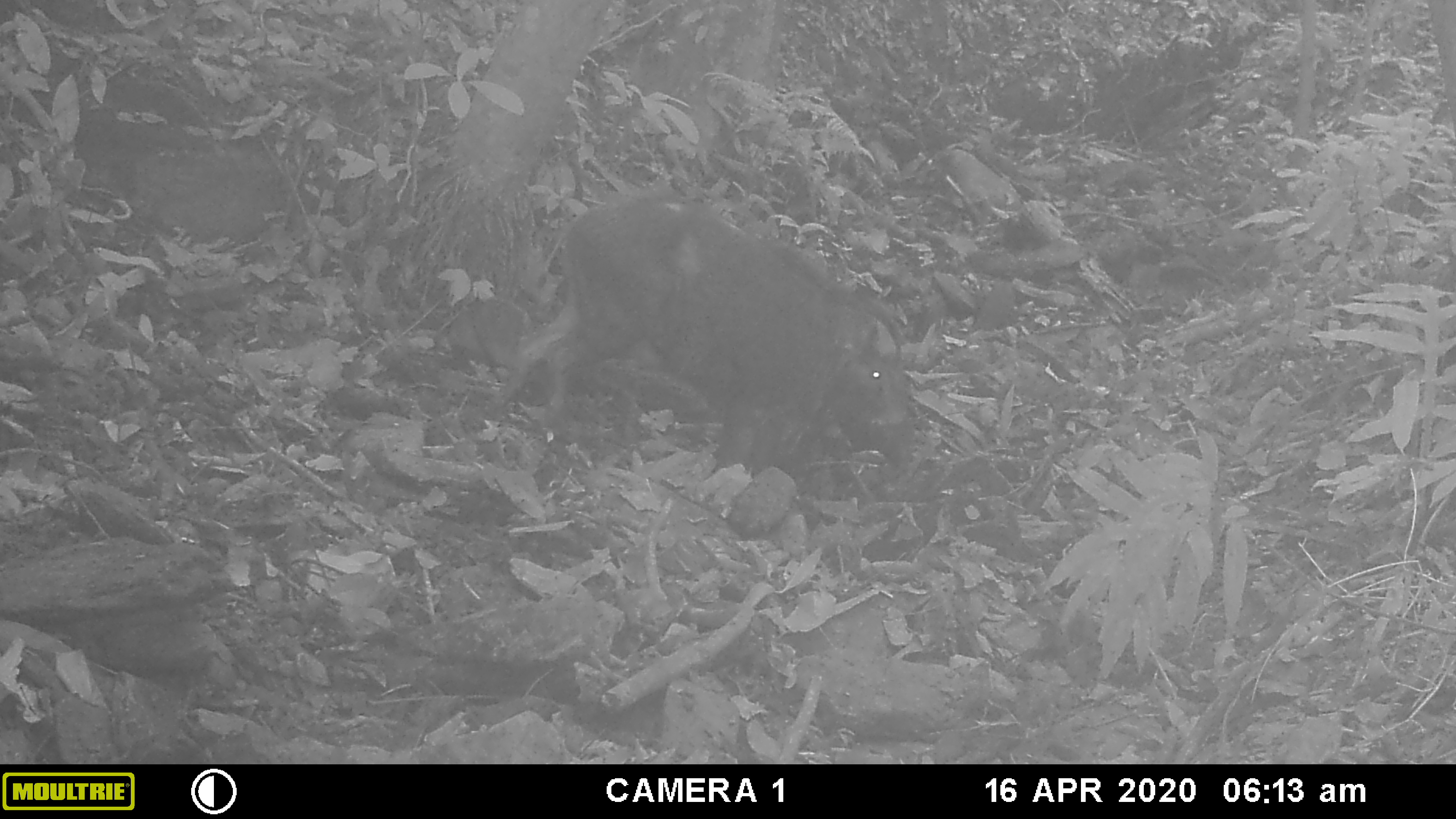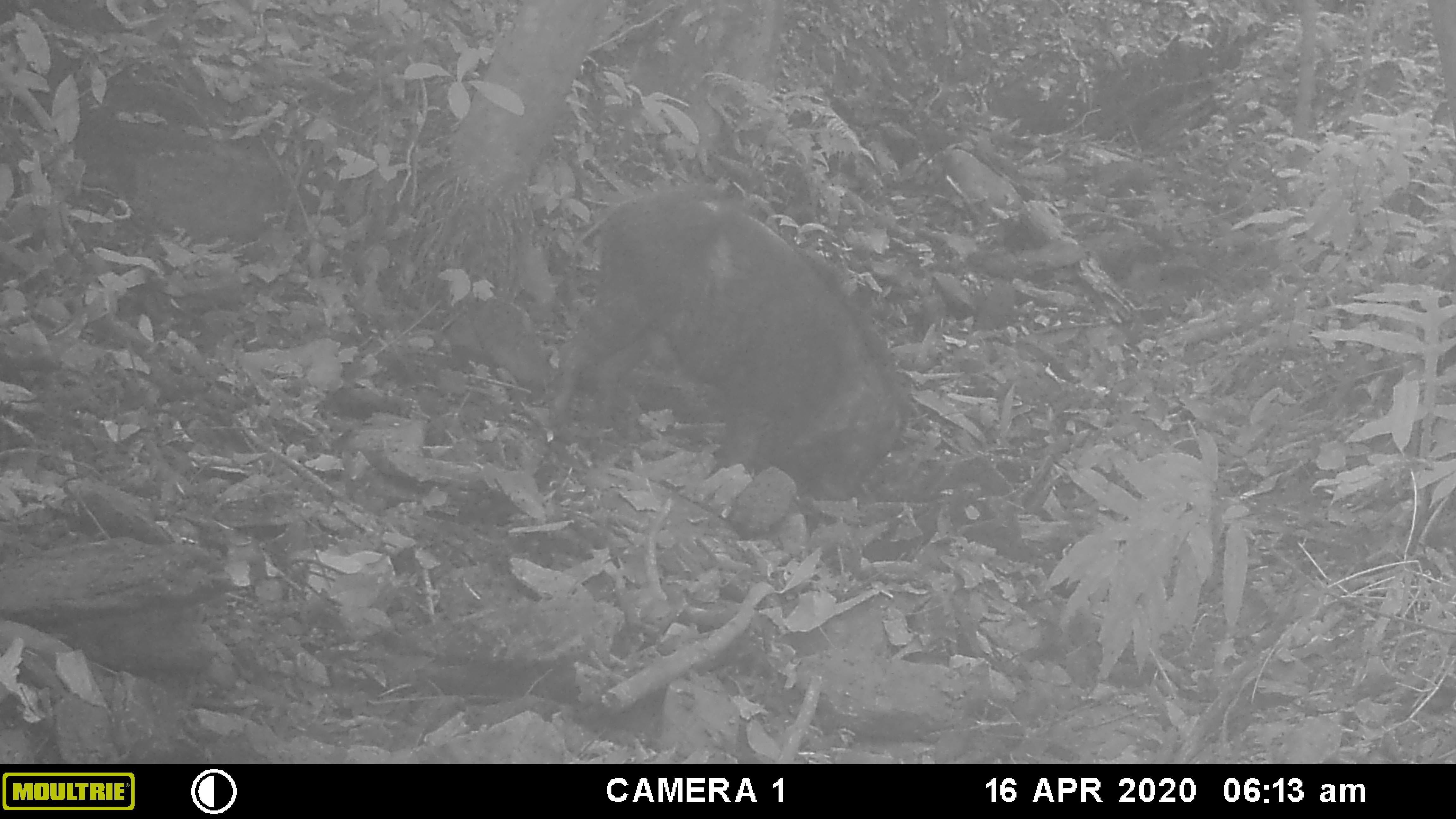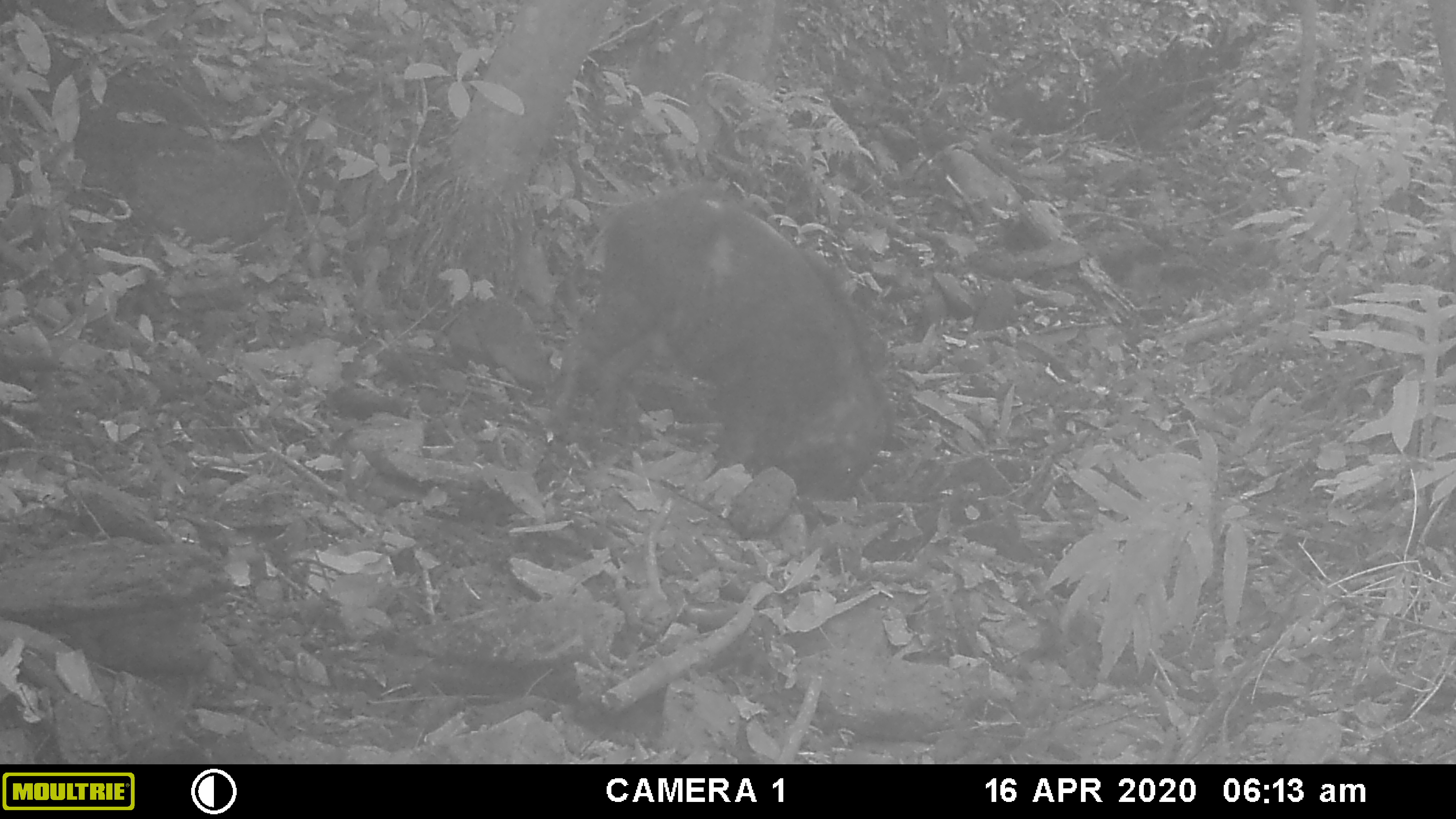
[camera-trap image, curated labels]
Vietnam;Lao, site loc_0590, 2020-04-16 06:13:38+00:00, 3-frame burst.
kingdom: Animalia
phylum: Chordata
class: Mammalia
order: Artiodactyla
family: Suidae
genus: Sus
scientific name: Sus scrofa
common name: eurasian wild pig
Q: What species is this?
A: Eurasian wild pig (Sus scrofa).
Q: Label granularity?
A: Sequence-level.